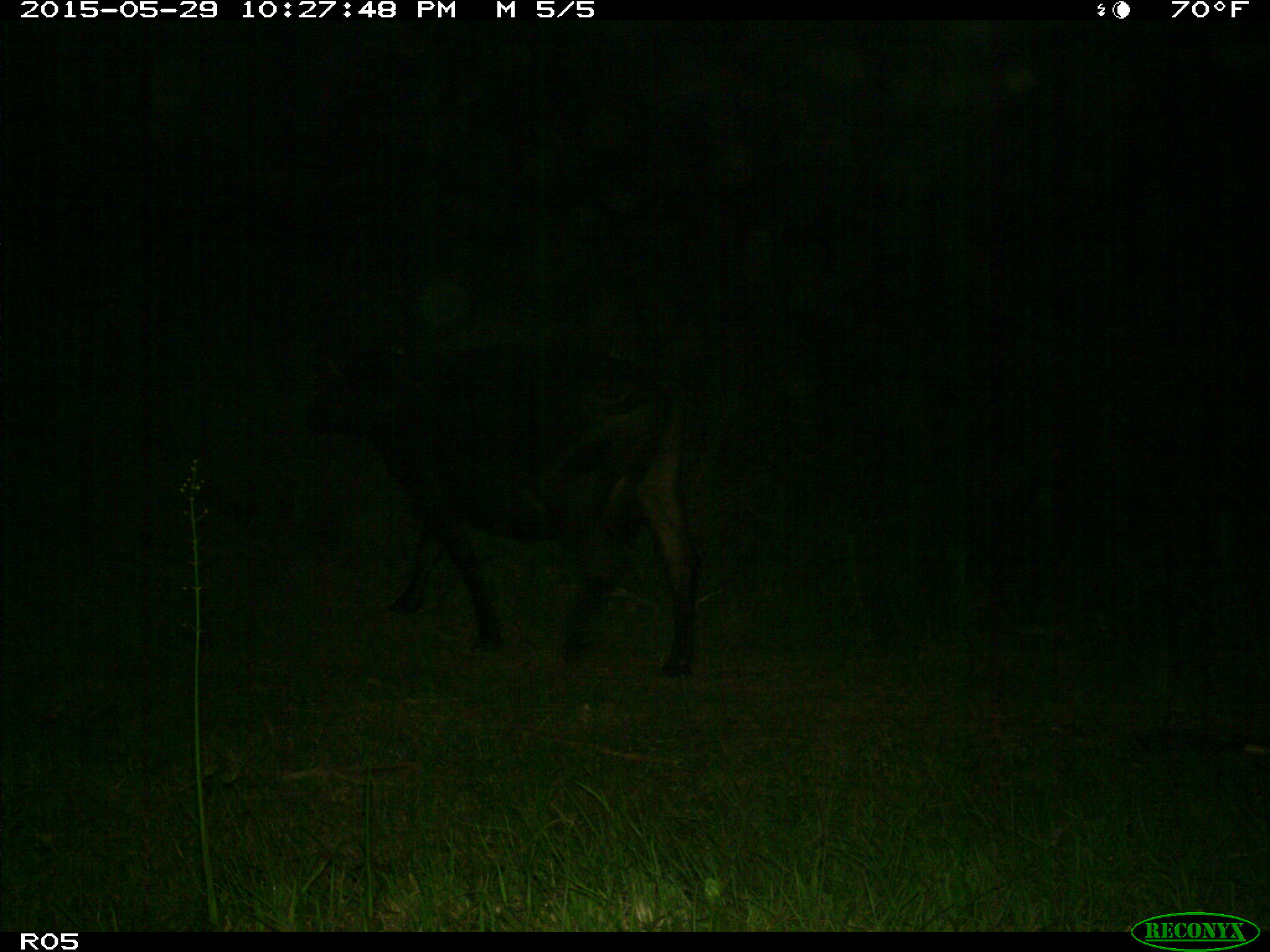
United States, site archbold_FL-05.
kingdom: Animalia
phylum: Chordata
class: Mammalia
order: Artiodactyla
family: Bovidae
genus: Bos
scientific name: Bos taurus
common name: domestic cow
Bos taurus (domestic cow).